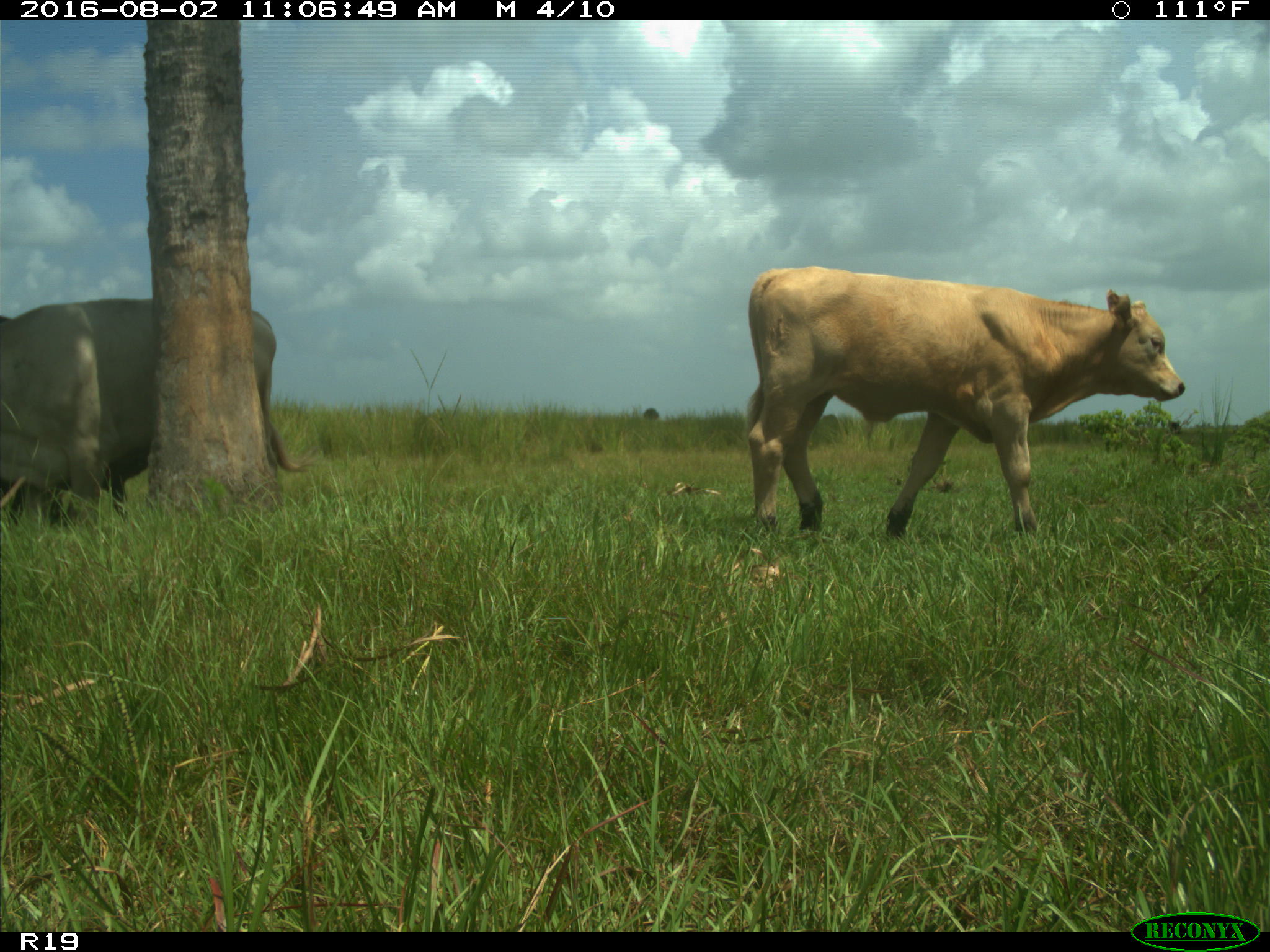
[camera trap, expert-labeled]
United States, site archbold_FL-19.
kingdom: Animalia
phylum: Chordata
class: Mammalia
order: Artiodactyla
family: Bovidae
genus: Bos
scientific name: Bos taurus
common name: domestic cow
Bos taurus (domestic cow).